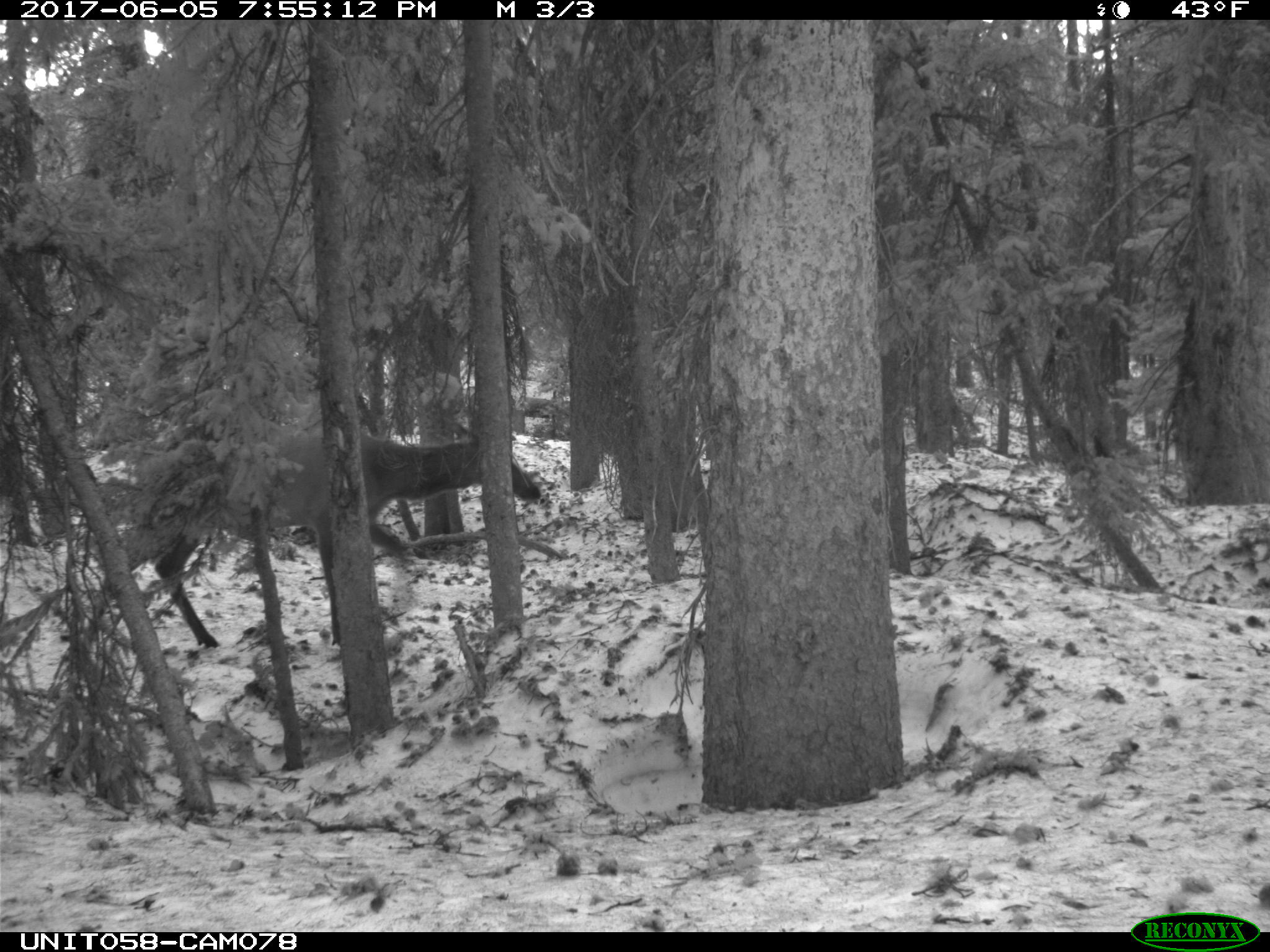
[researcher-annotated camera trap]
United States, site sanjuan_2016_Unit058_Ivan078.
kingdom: Animalia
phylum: Chordata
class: Mammalia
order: Artiodactyla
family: Cervidae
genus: Cervus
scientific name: Cervus elaphus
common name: red deer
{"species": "Cervus elaphus (red deer)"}